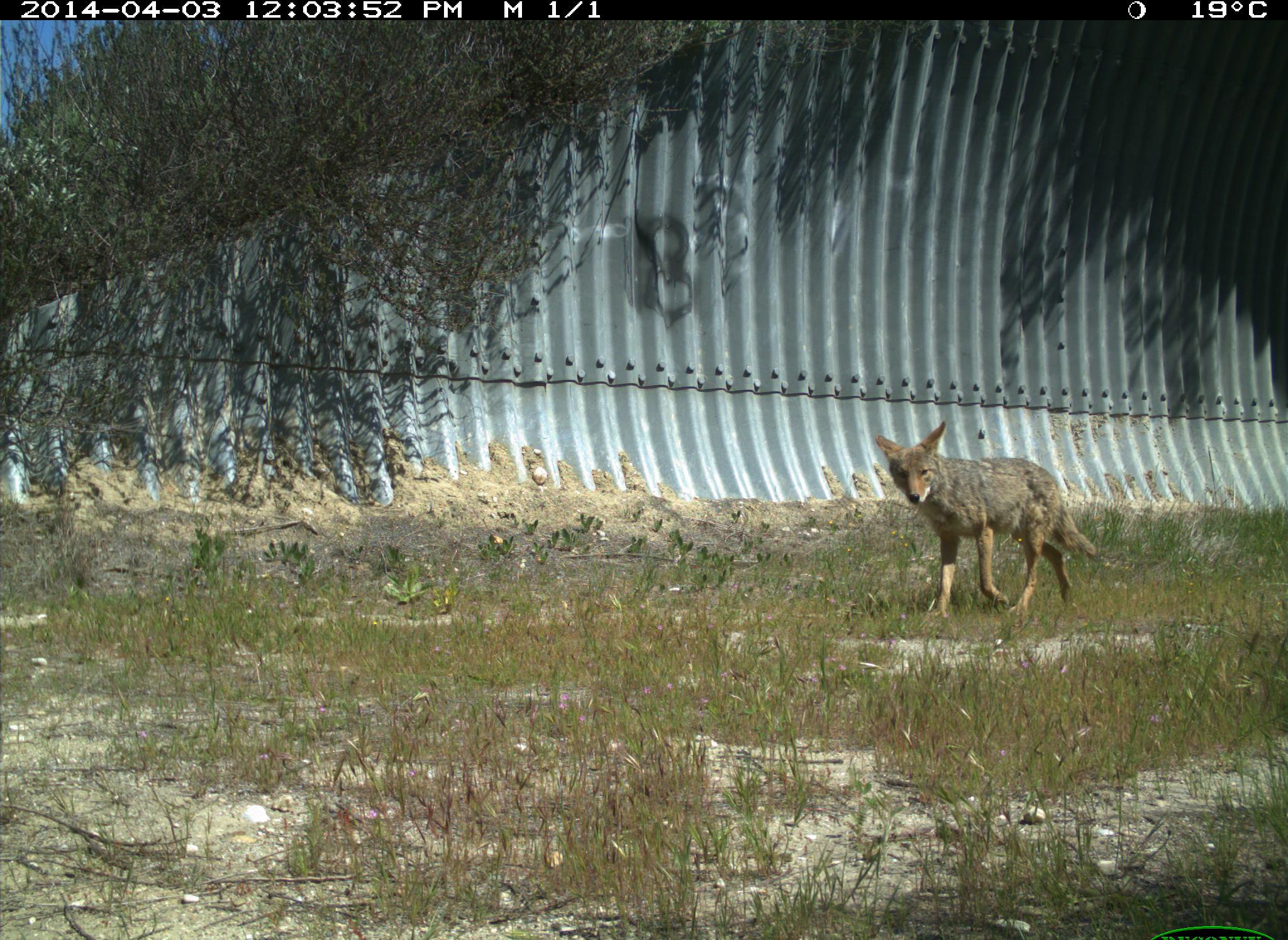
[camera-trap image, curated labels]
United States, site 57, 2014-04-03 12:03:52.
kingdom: Animalia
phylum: Chordata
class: Mammalia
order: Carnivora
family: Canidae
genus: Canis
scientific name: Canis latrans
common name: coyote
Coyote (Canis latrans).